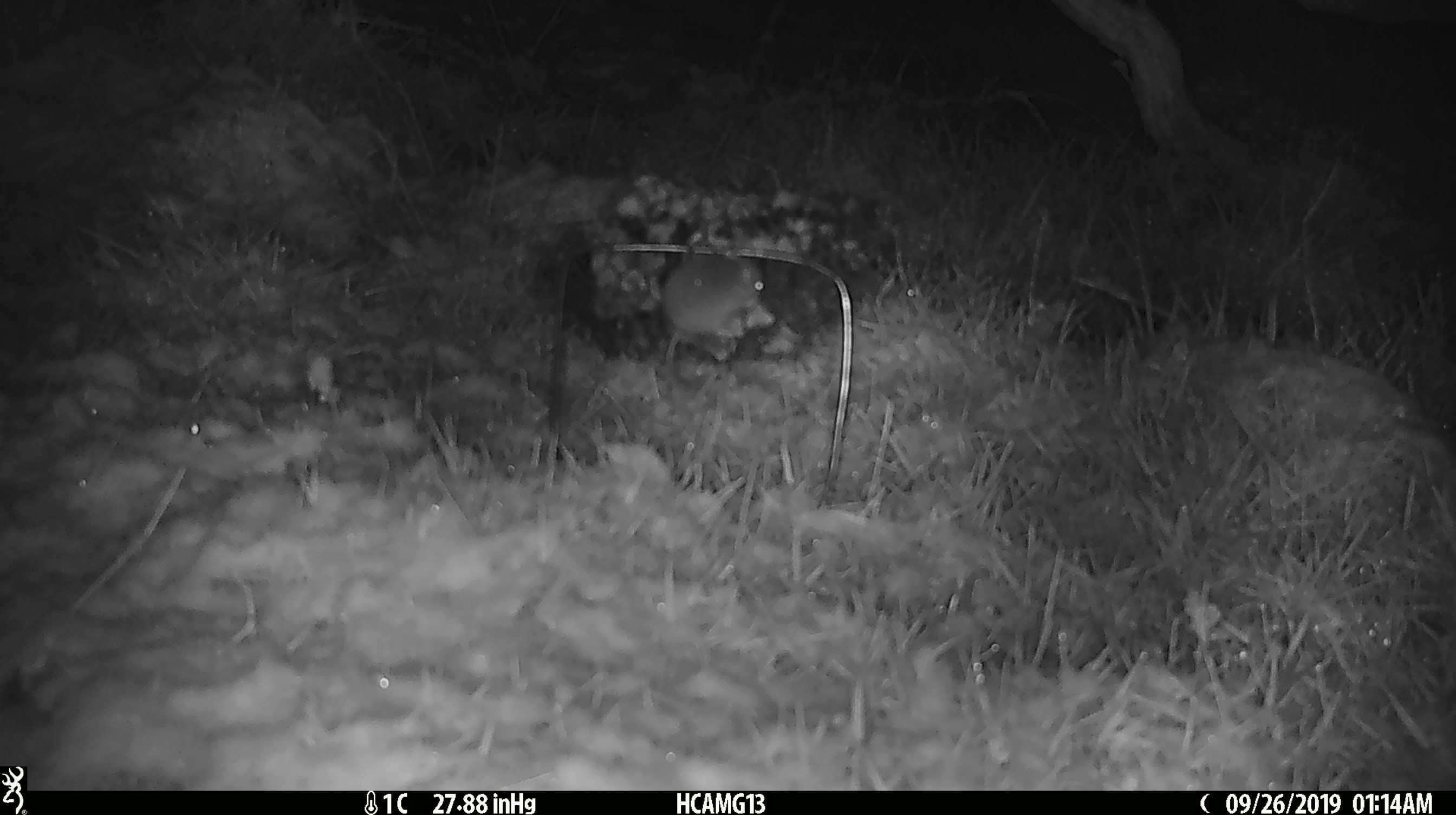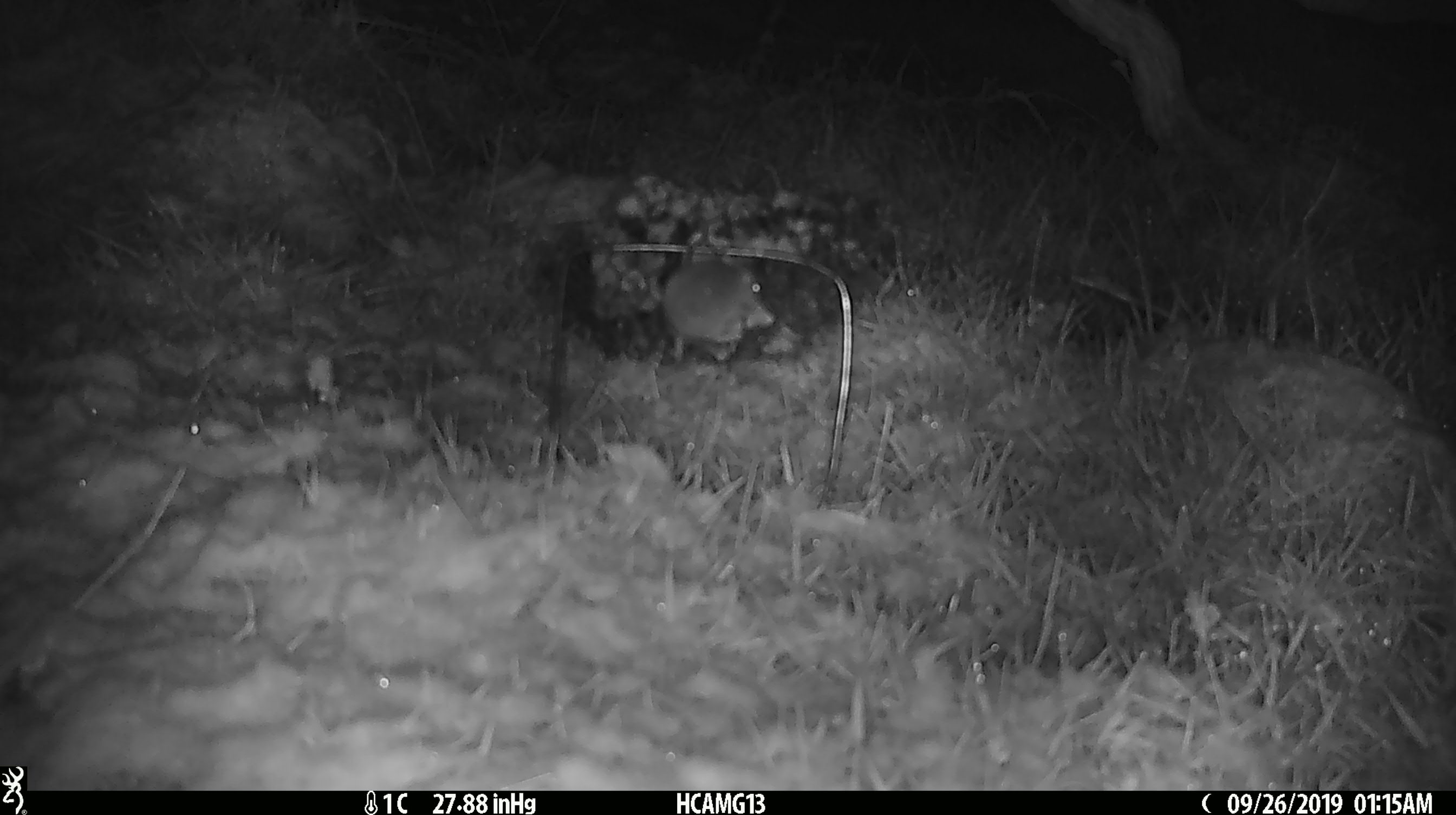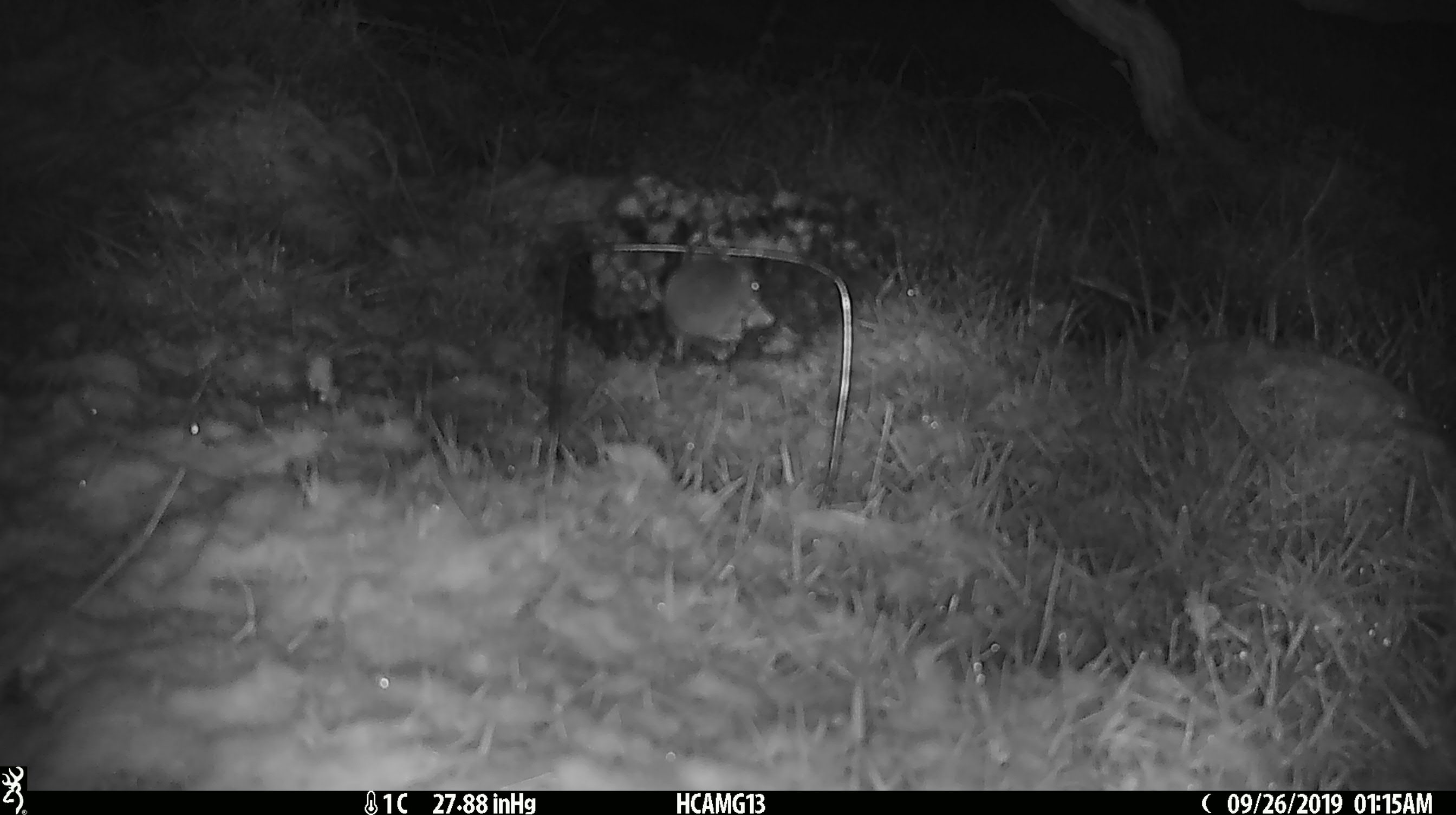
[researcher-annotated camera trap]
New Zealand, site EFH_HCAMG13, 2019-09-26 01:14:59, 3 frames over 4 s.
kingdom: Animalia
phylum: Chordata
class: Mammalia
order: Rodentia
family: Muridae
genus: Mus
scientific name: Mus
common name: mouse